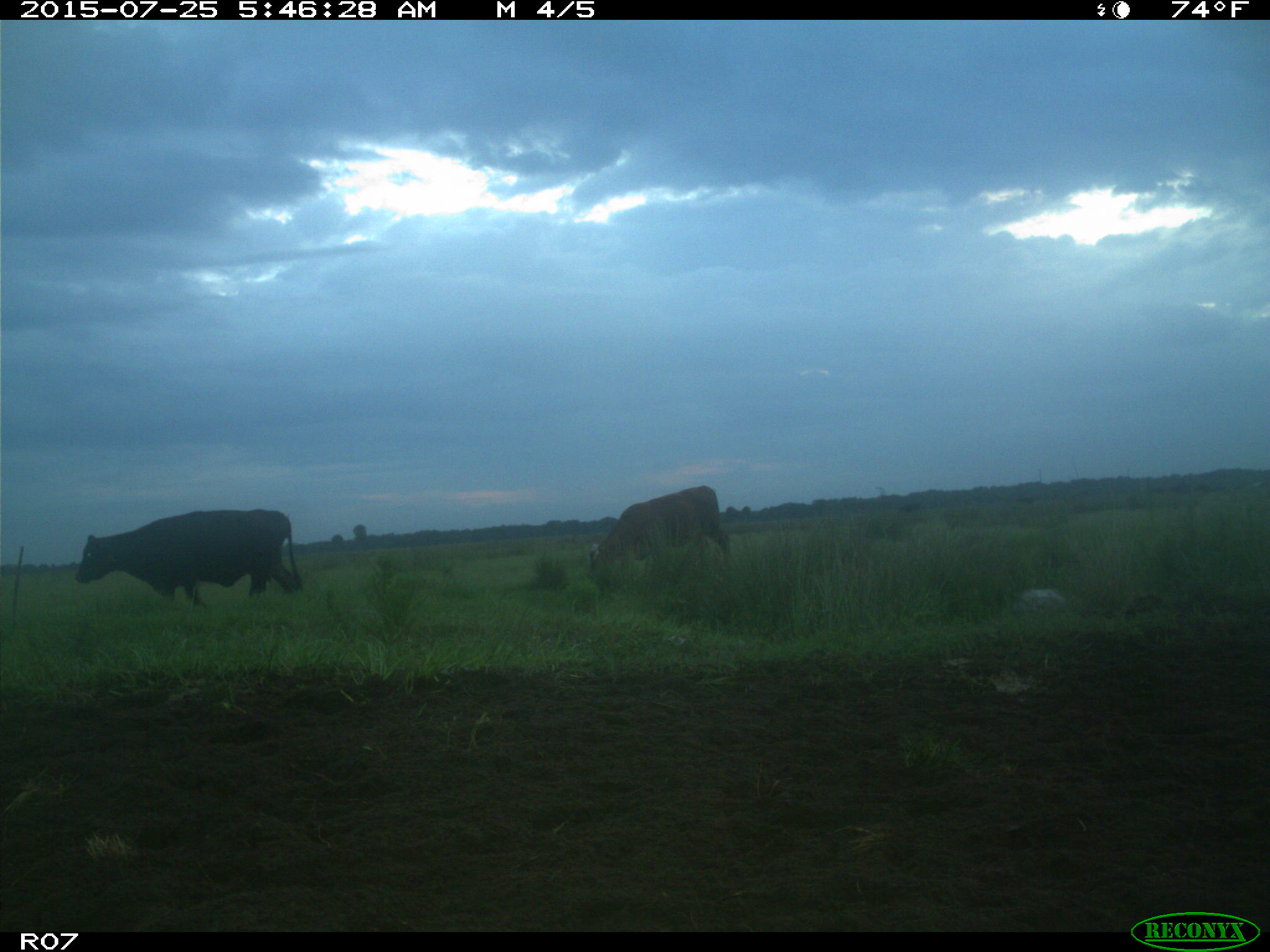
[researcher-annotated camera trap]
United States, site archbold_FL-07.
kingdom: Animalia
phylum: Chordata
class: Mammalia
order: Artiodactyla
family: Bovidae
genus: Bos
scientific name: Bos taurus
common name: domestic cow